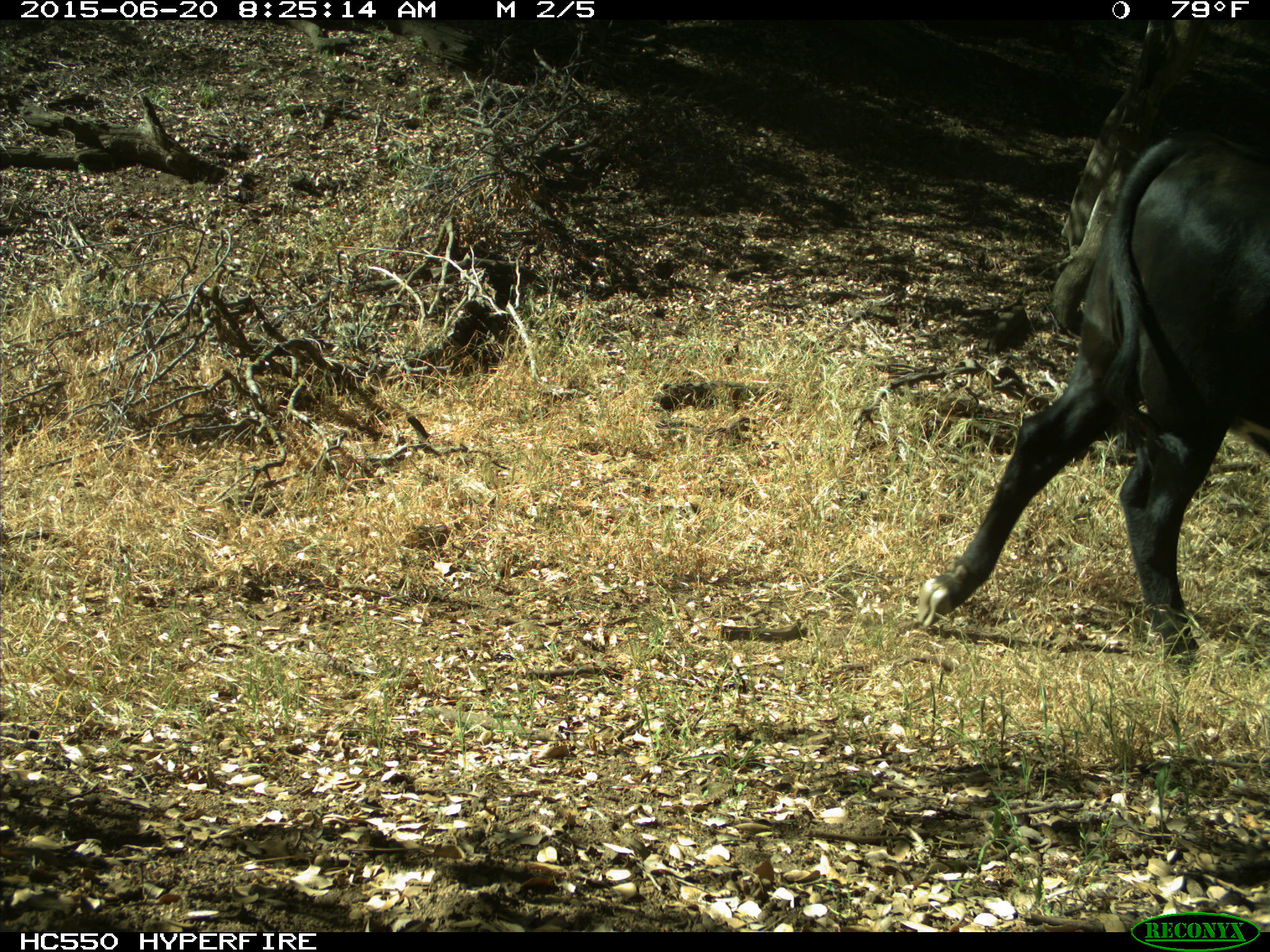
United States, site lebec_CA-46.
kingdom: Animalia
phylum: Chordata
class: Mammalia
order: Artiodactyla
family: Bovidae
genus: Bos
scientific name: Bos taurus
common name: domestic cow